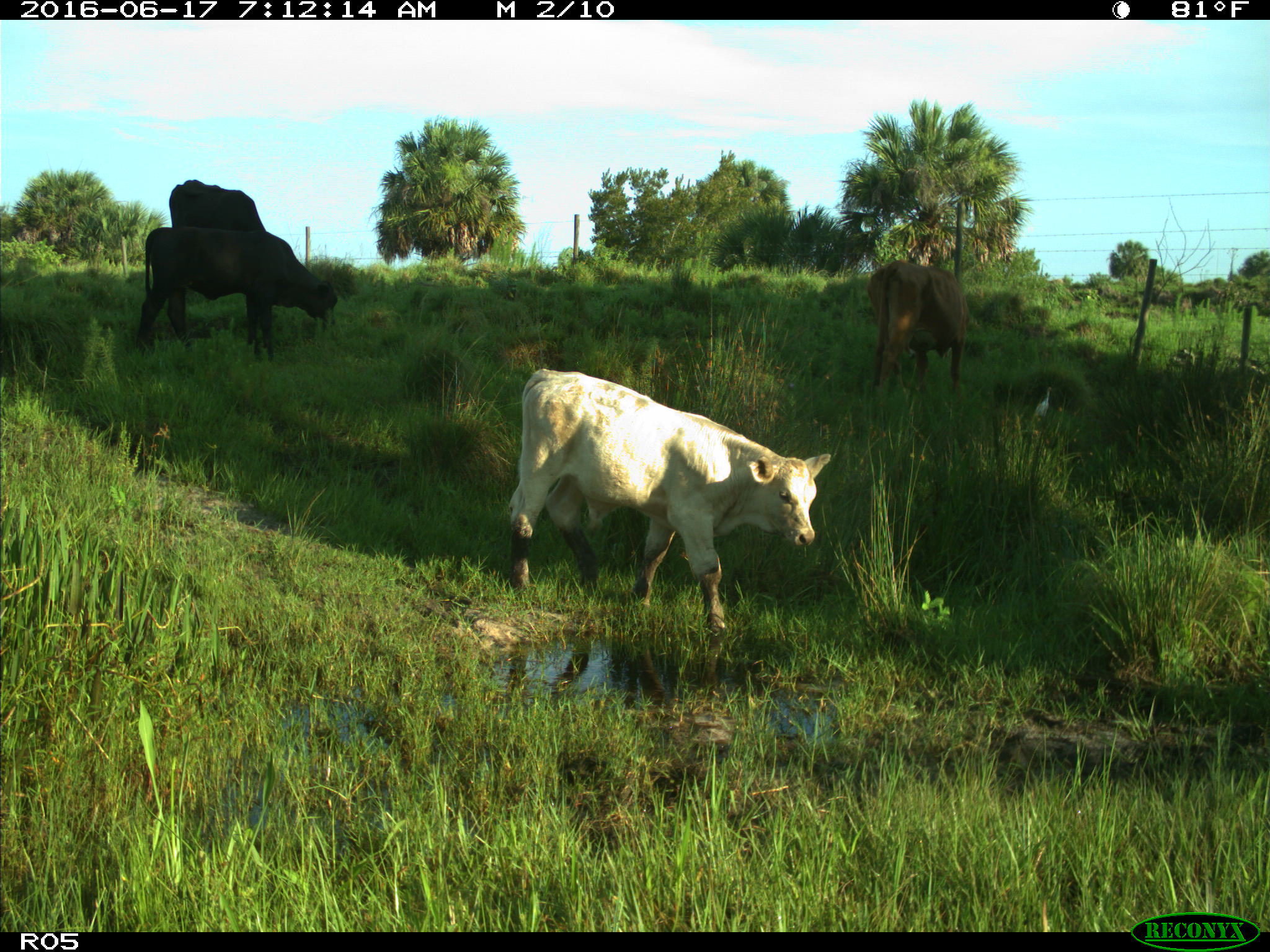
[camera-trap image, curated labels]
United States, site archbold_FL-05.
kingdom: Animalia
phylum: Chordata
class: Mammalia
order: Artiodactyla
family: Bovidae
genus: Bos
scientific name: Bos taurus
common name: domestic cow